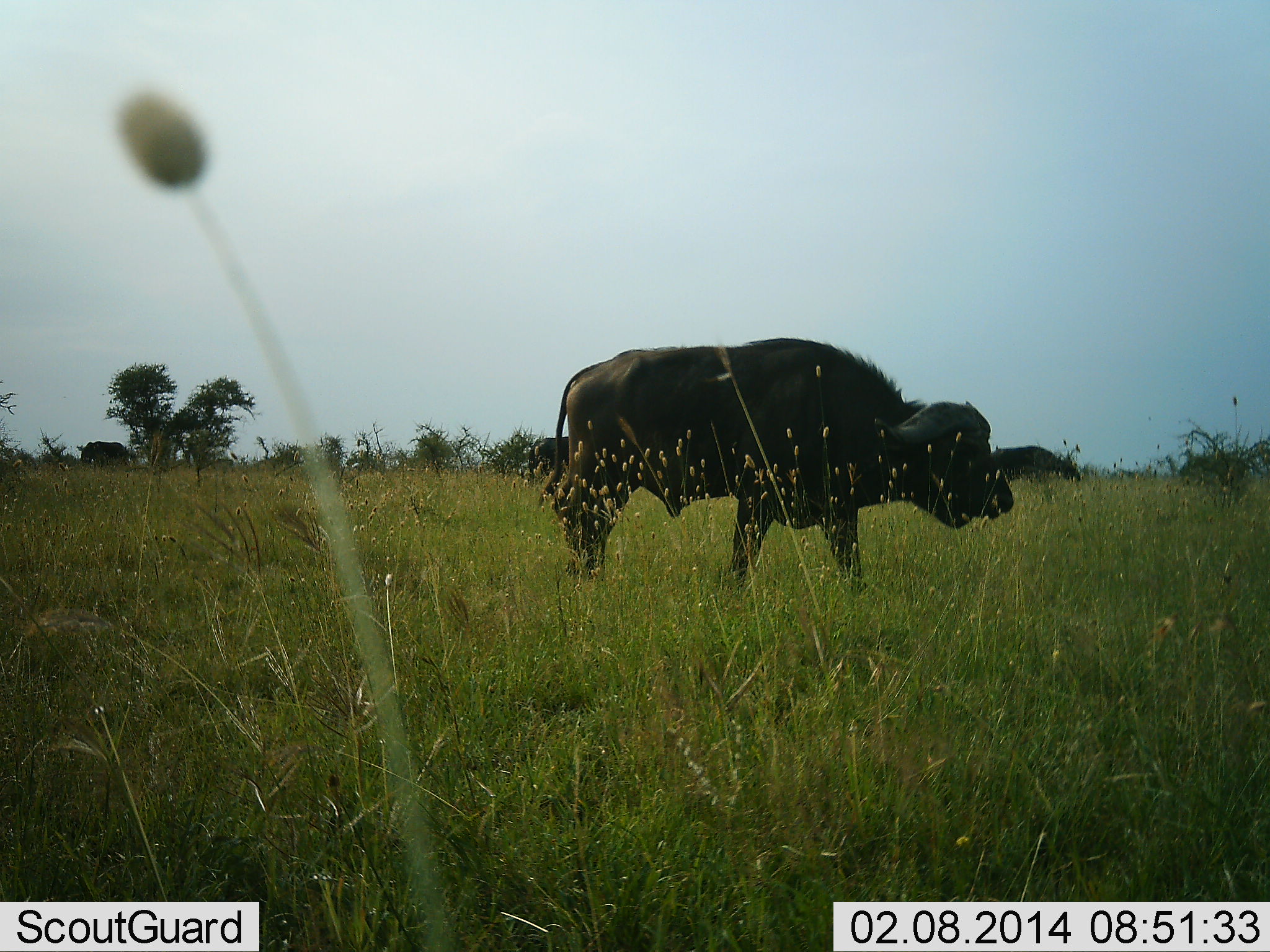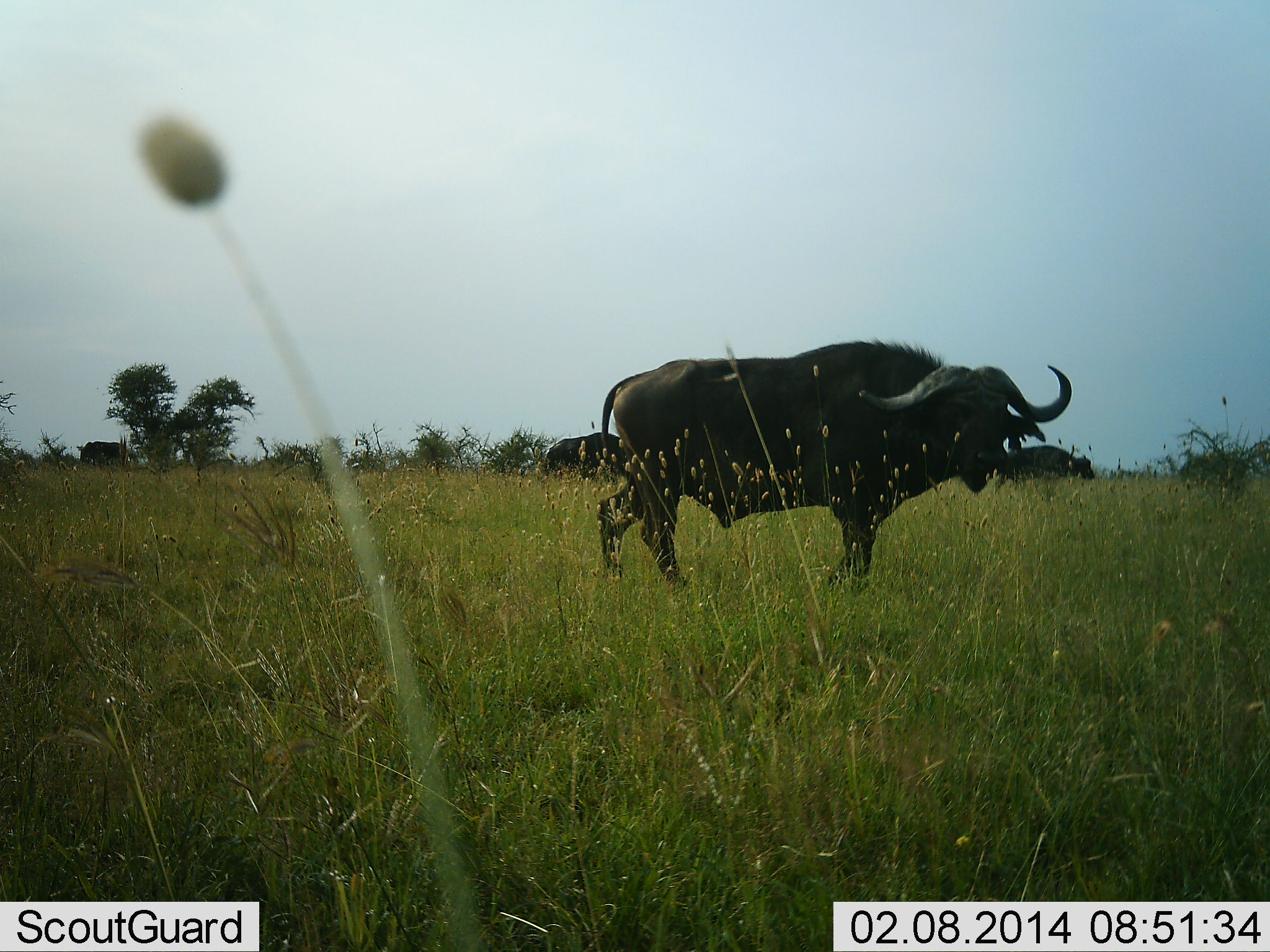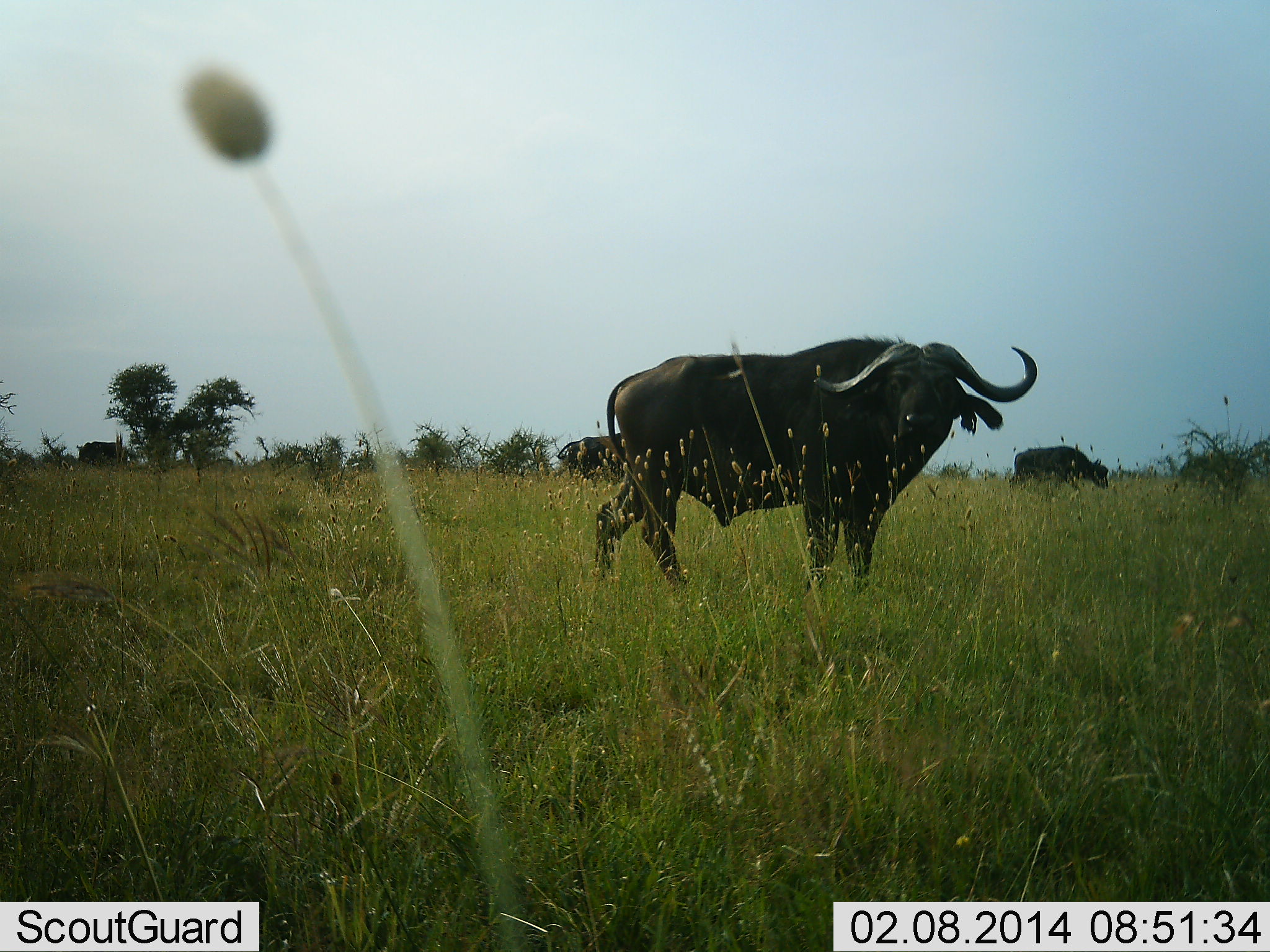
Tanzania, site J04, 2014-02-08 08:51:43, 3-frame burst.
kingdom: Animalia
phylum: Chordata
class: Mammalia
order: Artiodactyla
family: Bovidae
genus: Syncerus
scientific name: Syncerus caffer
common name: cape buffalo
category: buffalo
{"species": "buffalo (cape buffalo) (Syncerus caffer)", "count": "4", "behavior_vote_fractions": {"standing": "50%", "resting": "0%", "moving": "90%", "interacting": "0%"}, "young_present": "0%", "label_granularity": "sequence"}